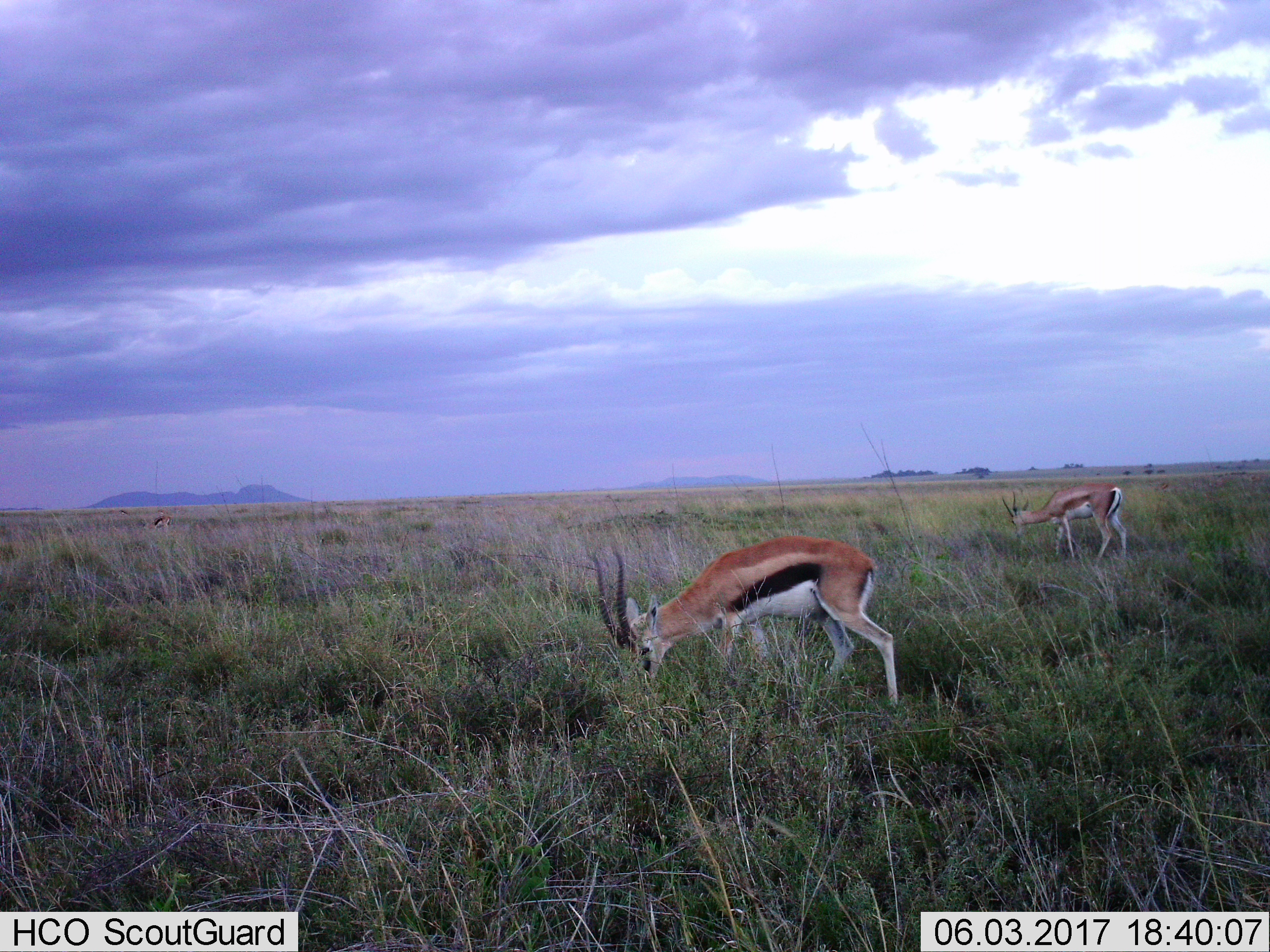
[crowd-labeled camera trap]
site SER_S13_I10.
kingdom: Animalia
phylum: Chordata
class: Mammalia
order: Artiodactyla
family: Bovidae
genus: Eudorcas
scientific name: Eudorcas thomsonii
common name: thomson's gazelle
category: gazellethomsons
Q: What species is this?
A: Gazellethomsons (thomson's gazelle) (Eudorcas thomsonii).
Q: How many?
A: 2.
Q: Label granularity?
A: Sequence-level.